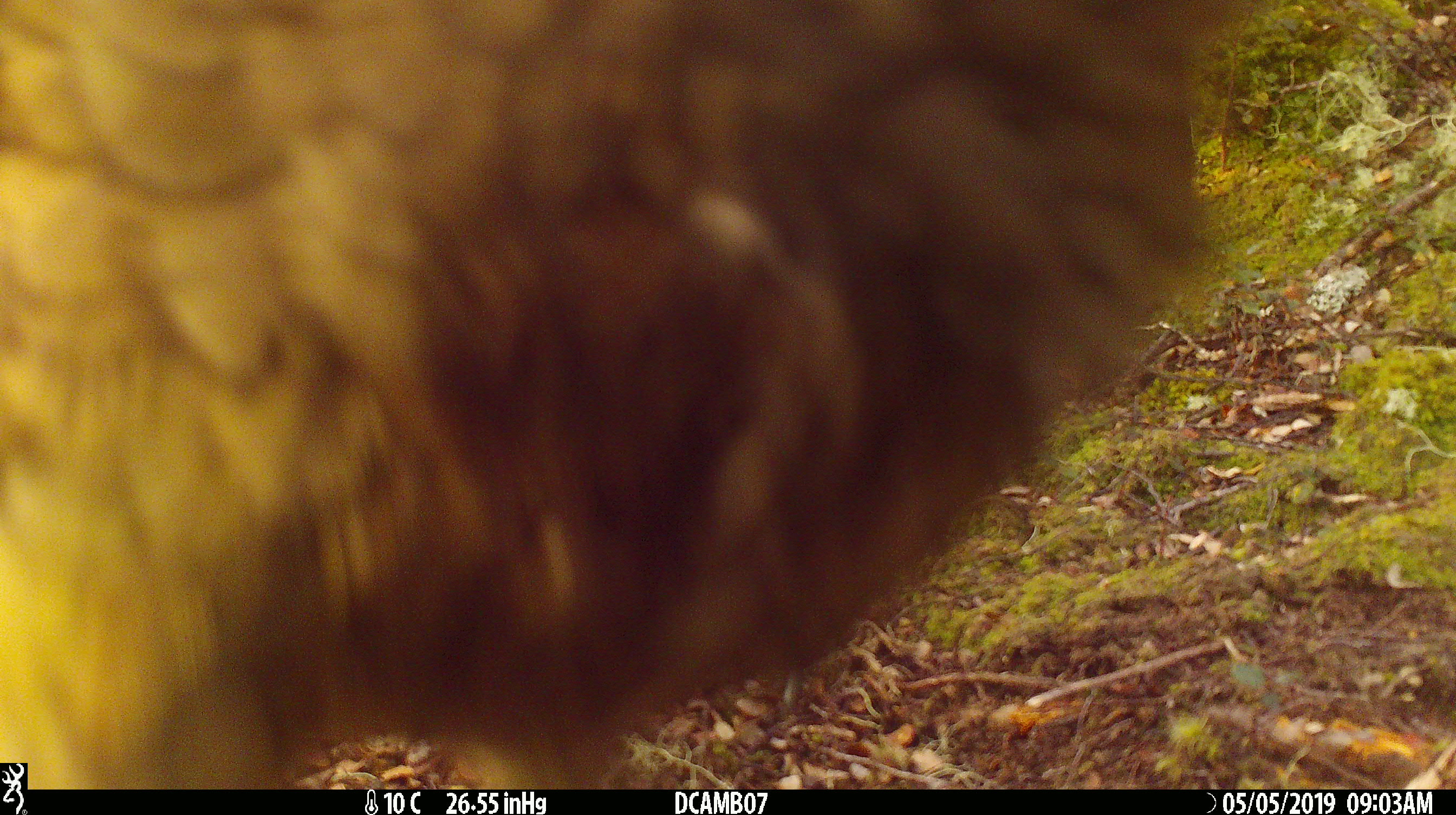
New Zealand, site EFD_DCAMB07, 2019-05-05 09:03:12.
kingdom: Animalia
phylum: Chordata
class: Aves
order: Psittaciformes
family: Strigopidae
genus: Nestor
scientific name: Nestor notabilis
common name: kea